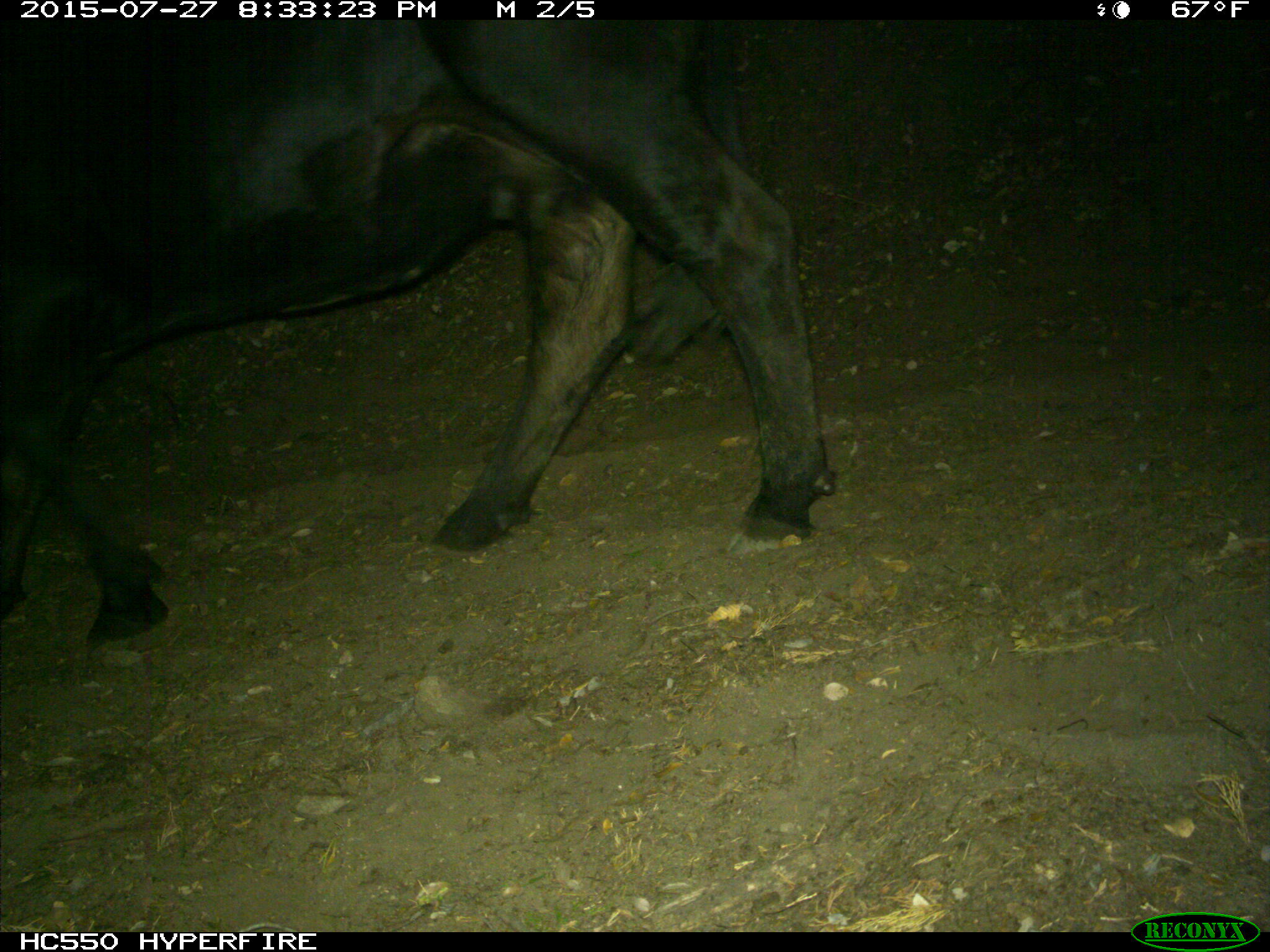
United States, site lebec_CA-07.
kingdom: Animalia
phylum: Chordata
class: Mammalia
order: Artiodactyla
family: Bovidae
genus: Bos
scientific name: Bos taurus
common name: domestic cow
Bos taurus (domestic cow).